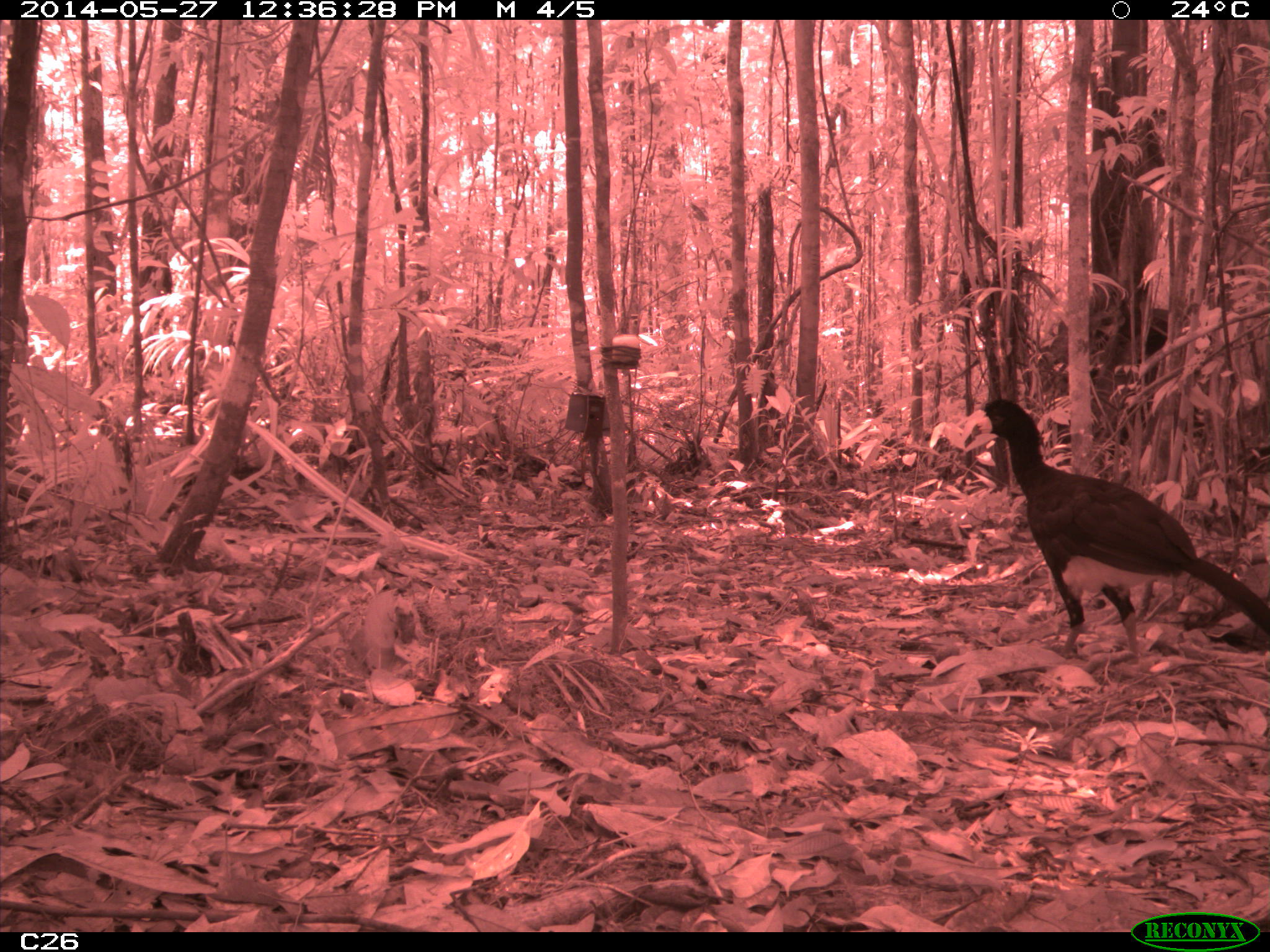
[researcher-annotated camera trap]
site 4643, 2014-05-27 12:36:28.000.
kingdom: Animalia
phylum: Chordata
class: Aves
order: Galliformes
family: Cracidae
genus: Crax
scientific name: Crax alector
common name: black curassow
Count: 2.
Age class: adult.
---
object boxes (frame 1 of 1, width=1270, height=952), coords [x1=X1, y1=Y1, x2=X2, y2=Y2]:
crax alector: [x1=978, y1=397, x2=1270, y2=665]